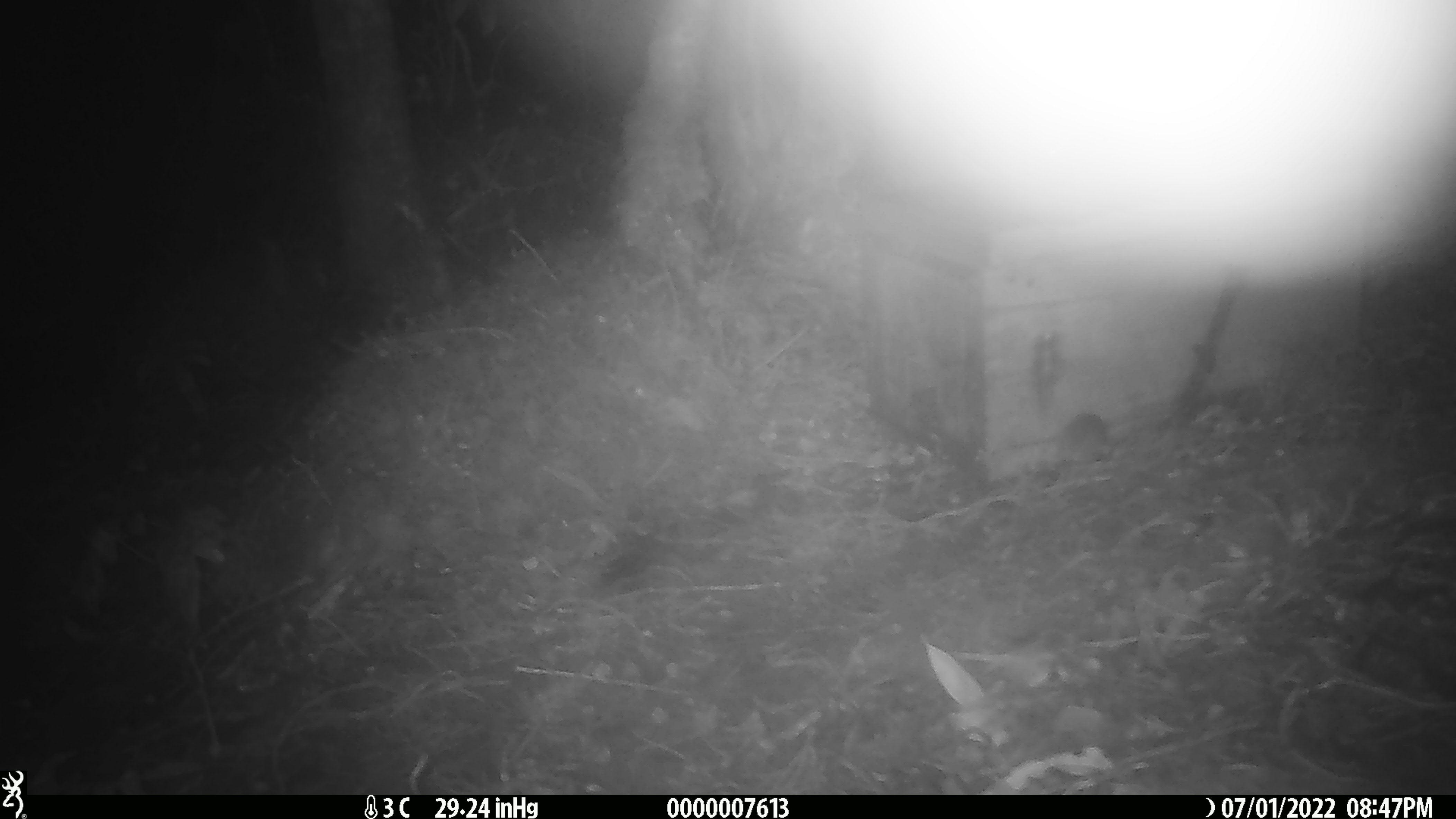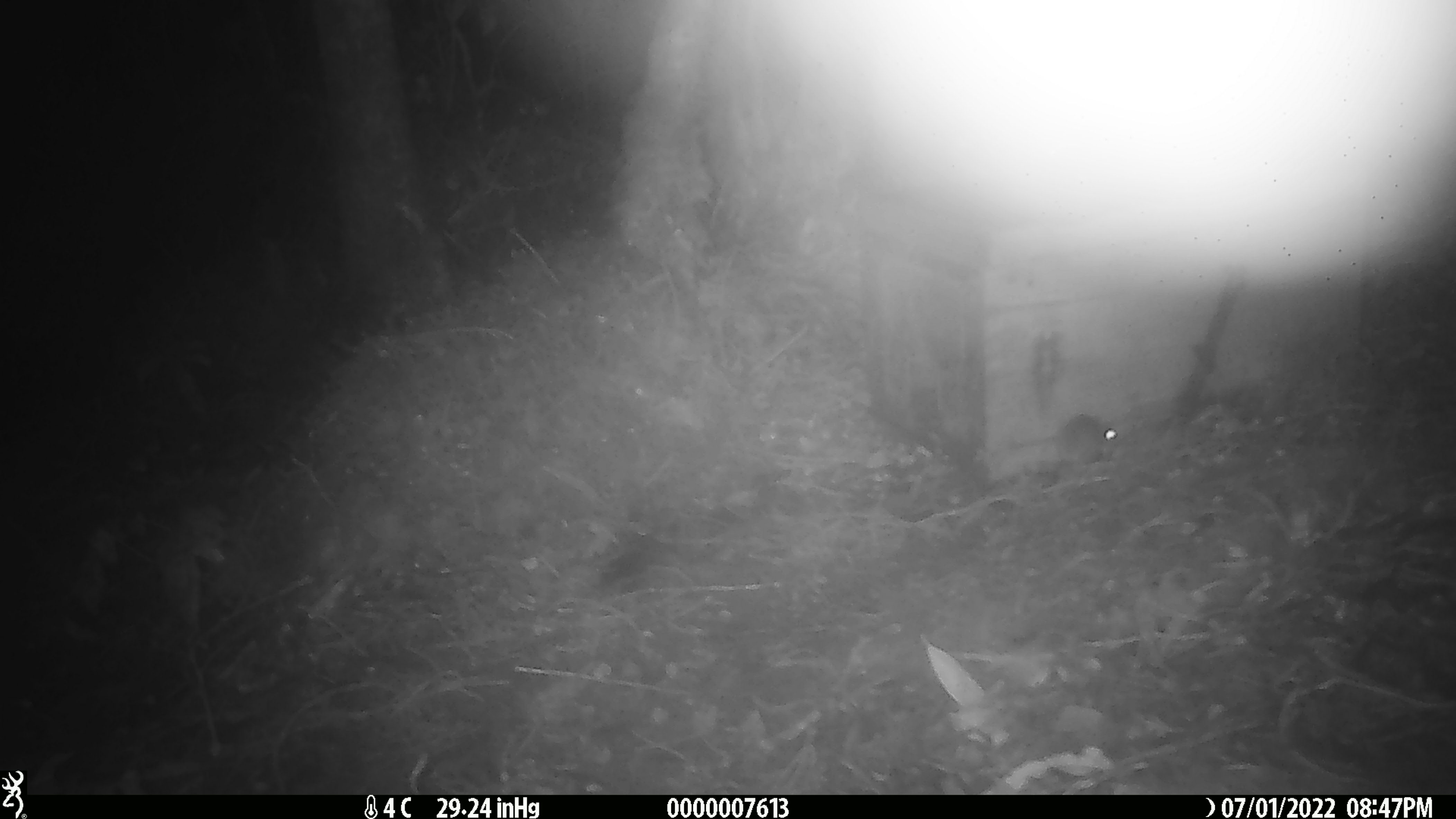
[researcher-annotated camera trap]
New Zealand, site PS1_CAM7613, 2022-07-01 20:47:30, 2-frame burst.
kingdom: Animalia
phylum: Chordata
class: Mammalia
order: Rodentia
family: Muridae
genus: Mus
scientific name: Mus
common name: mouse